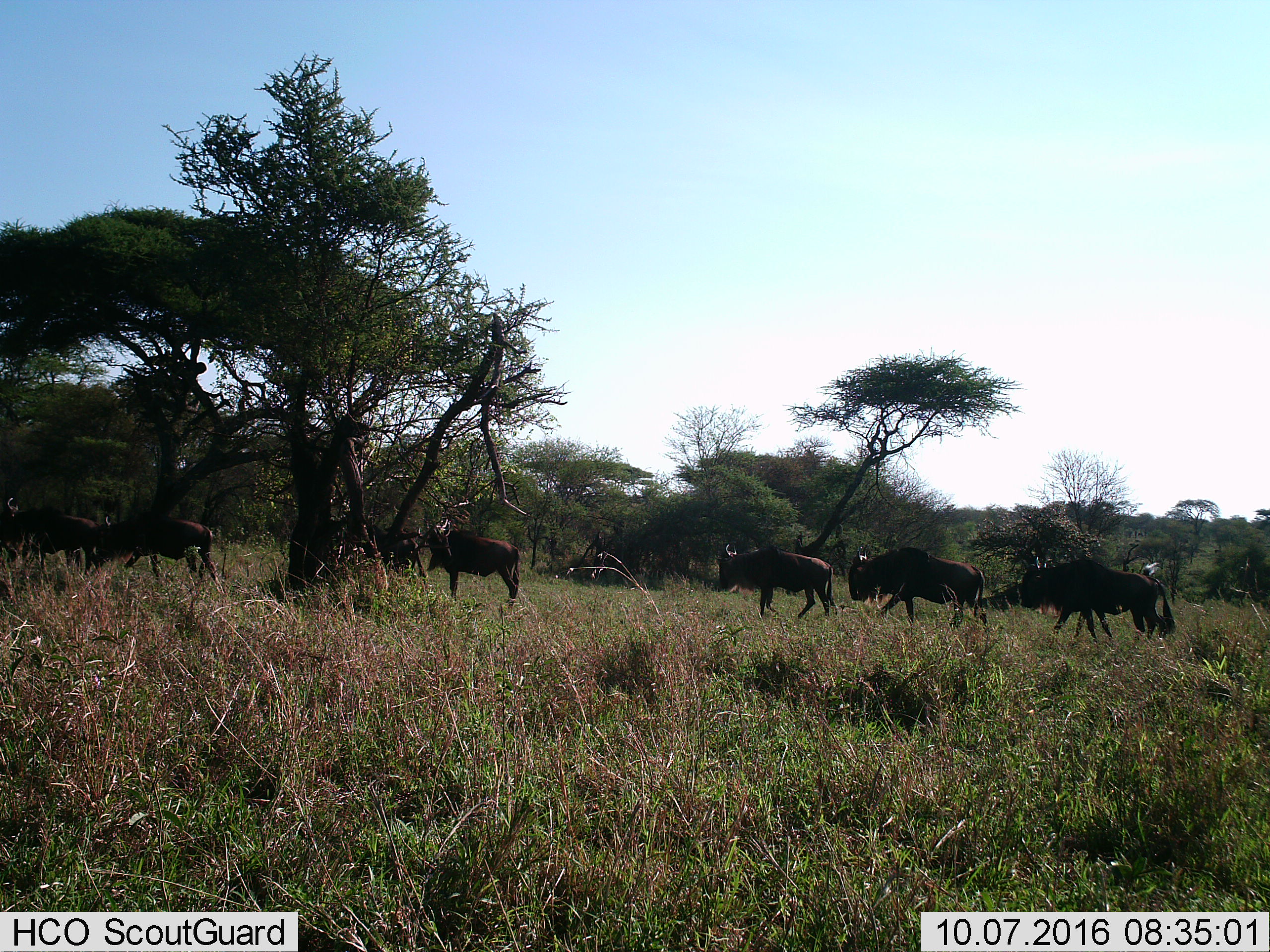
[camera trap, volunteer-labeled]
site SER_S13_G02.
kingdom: Animalia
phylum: Chordata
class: Mammalia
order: Artiodactyla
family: Bovidae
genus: Connochaetes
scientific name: Connochaetes taurinus taurinus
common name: blue wildebeest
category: wildebeestblue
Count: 6.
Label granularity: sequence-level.